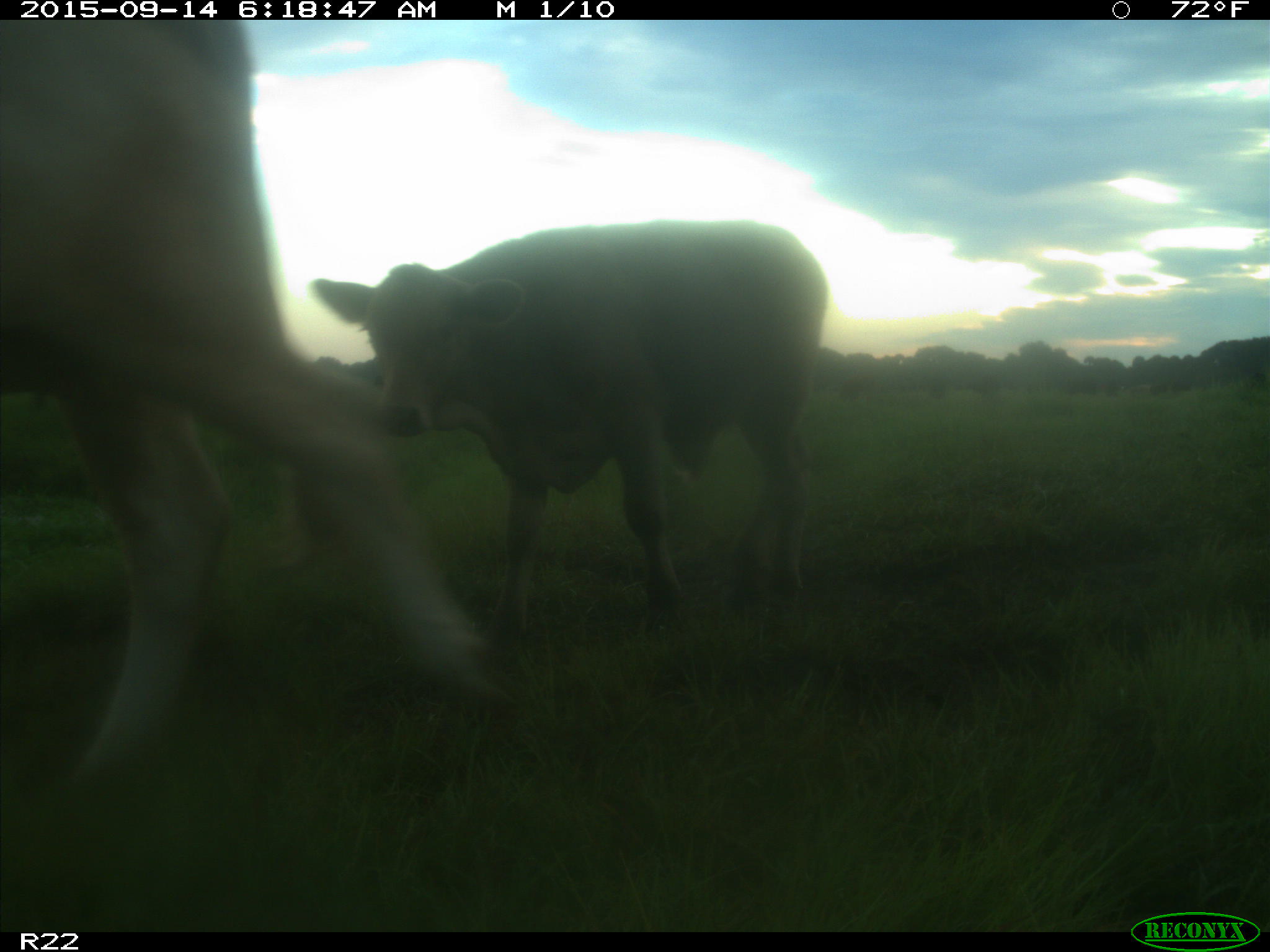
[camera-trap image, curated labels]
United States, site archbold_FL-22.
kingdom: Animalia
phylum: Chordata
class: Mammalia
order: Artiodactyla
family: Bovidae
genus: Bos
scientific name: Bos taurus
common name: domestic cow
Bos taurus (domestic cow).